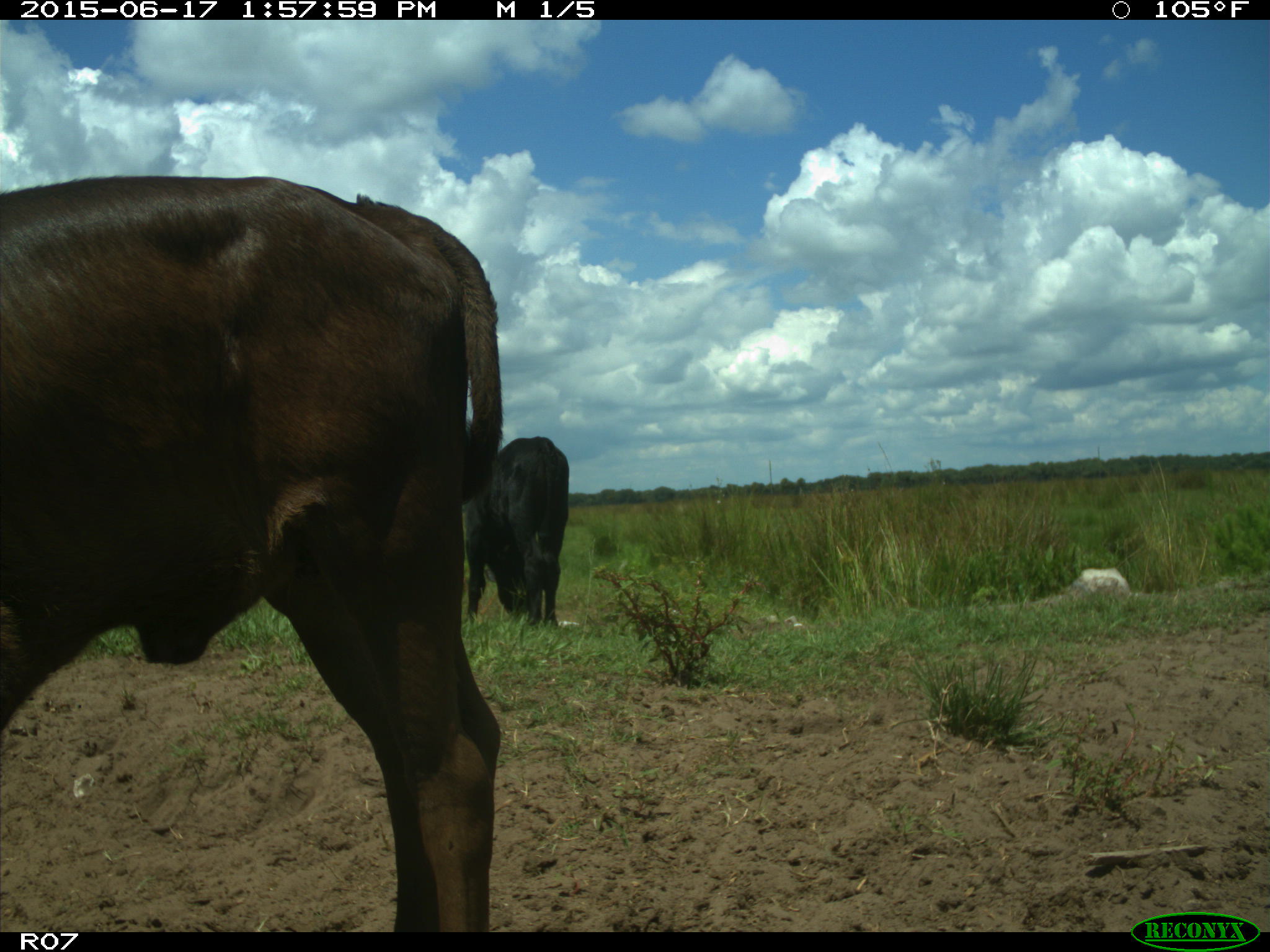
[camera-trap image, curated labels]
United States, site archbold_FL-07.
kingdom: Animalia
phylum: Chordata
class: Mammalia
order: Artiodactyla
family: Bovidae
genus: Bos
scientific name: Bos taurus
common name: domestic cow